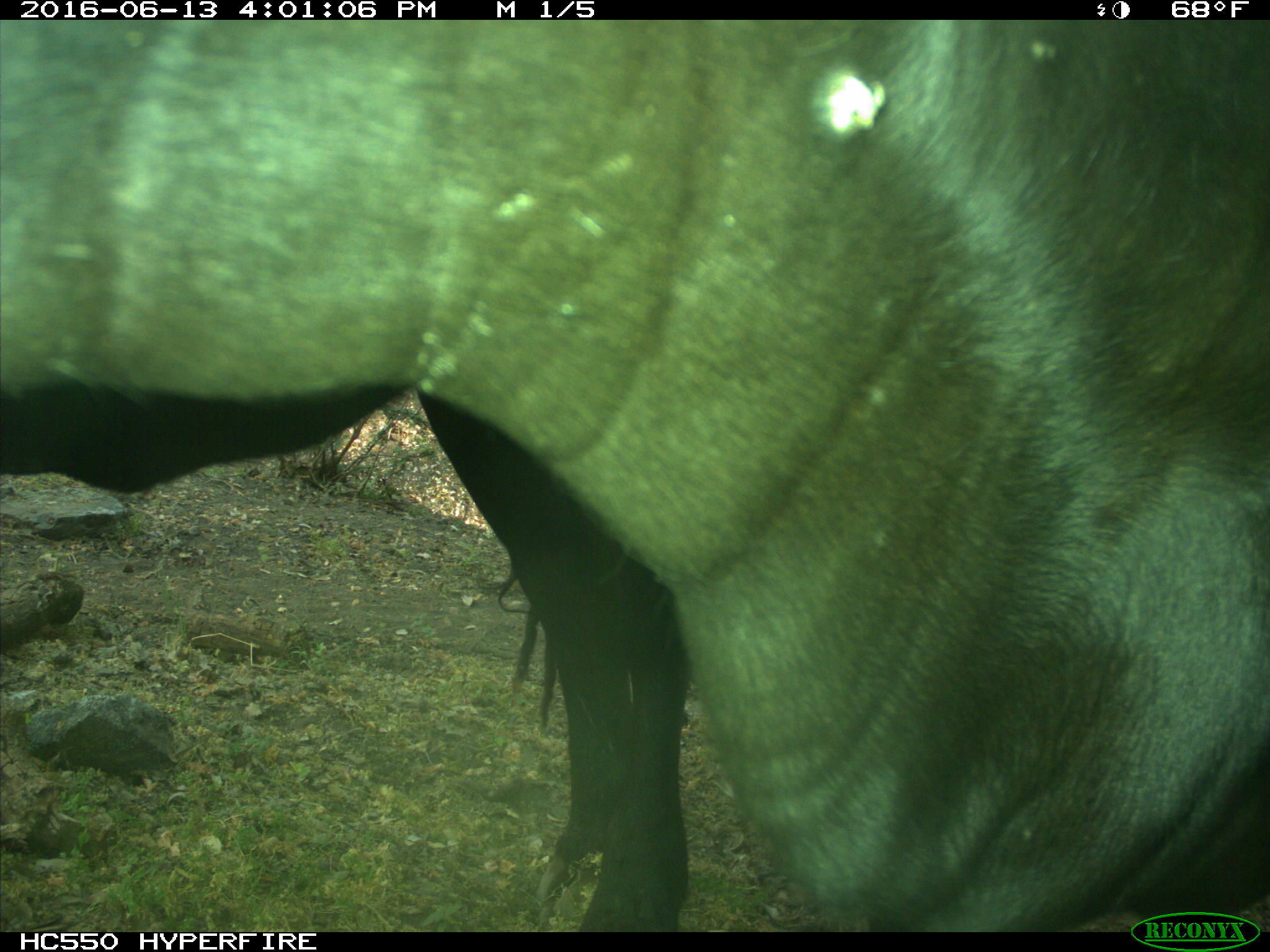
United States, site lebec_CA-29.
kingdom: Animalia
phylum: Chordata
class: Mammalia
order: Artiodactyla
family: Bovidae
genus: Bos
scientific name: Bos taurus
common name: domestic cow